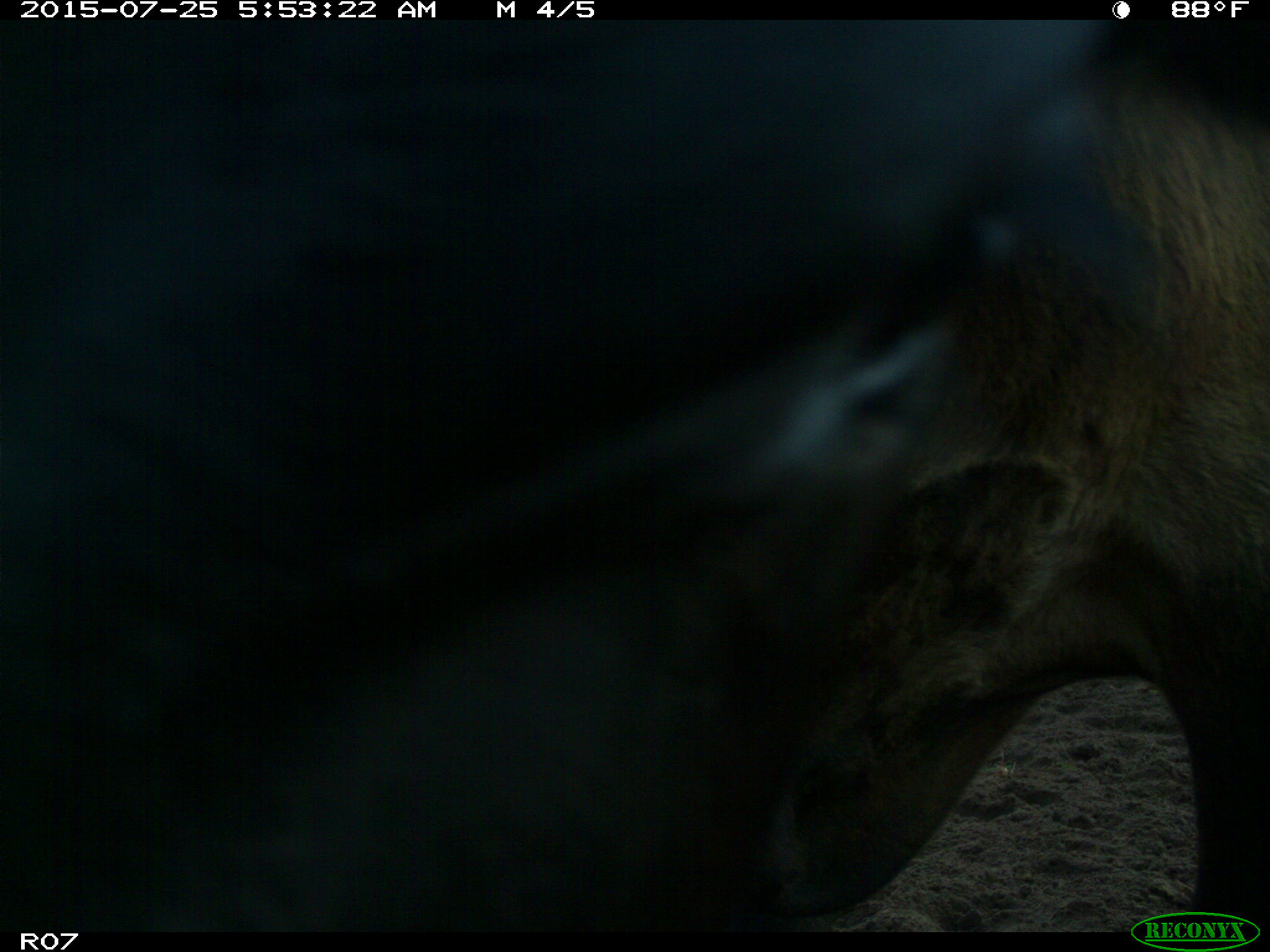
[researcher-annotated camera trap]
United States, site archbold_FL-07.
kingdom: Animalia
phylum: Chordata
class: Mammalia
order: Artiodactyla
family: Bovidae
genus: Bos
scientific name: Bos taurus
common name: domestic cow